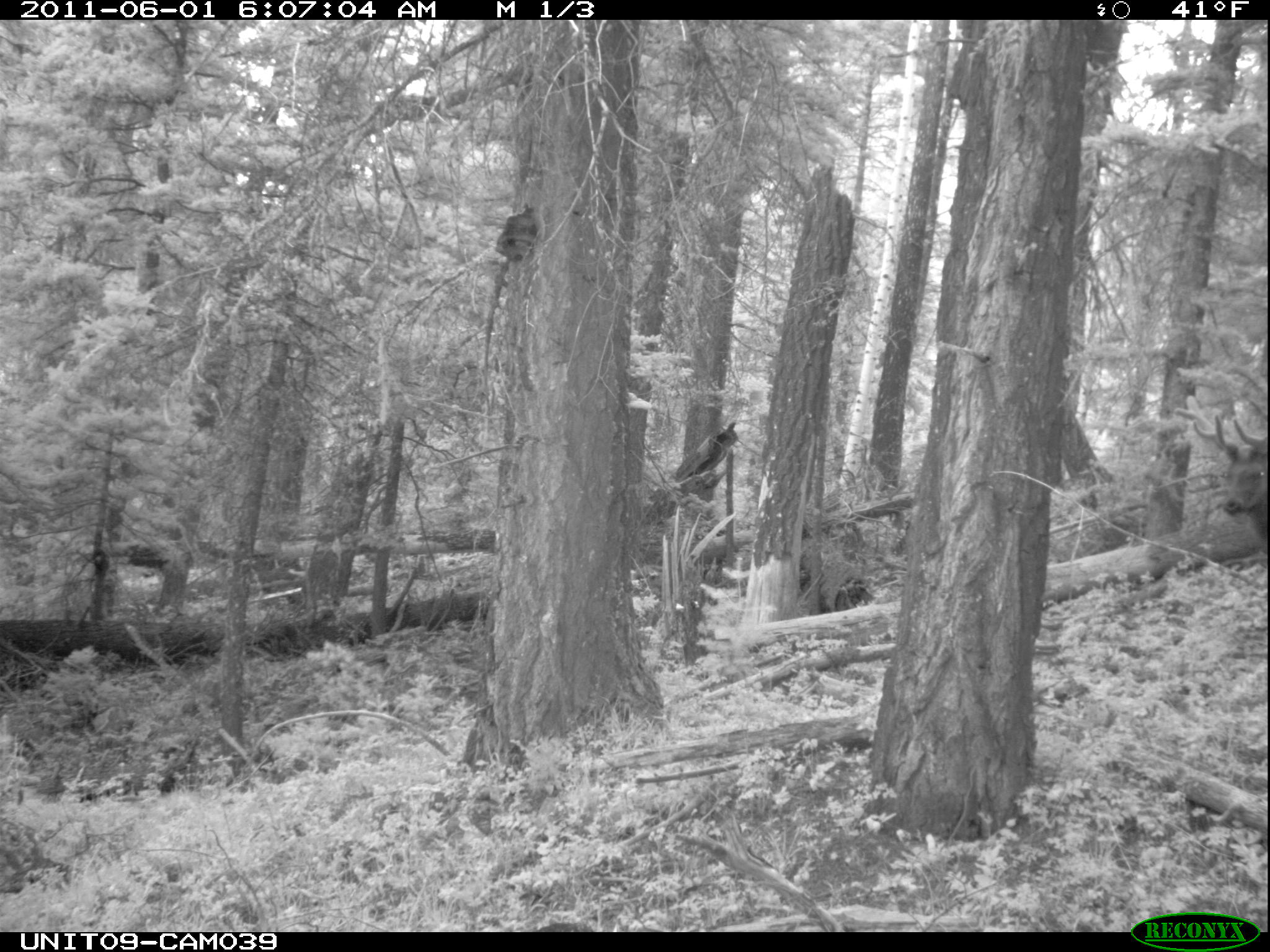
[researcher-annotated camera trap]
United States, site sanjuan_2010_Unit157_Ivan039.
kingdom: Animalia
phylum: Chordata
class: Mammalia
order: Artiodactyla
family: Cervidae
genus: Cervus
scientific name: Cervus elaphus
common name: red deer